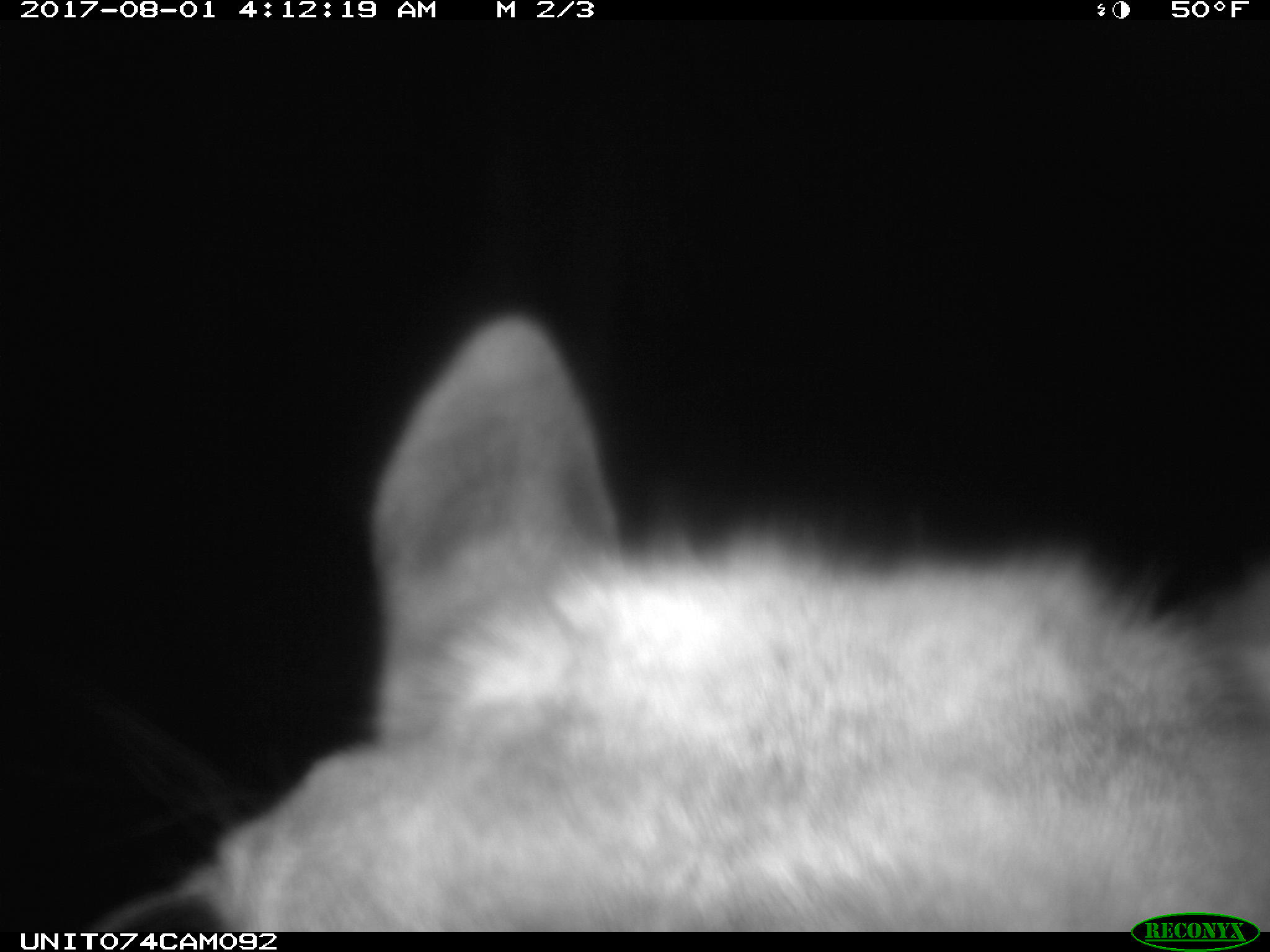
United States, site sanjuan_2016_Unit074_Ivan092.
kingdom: Animalia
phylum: Chordata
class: Mammalia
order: Artiodactyla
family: Cervidae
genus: Cervus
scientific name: Cervus elaphus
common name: red deer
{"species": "Cervus elaphus (red deer)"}